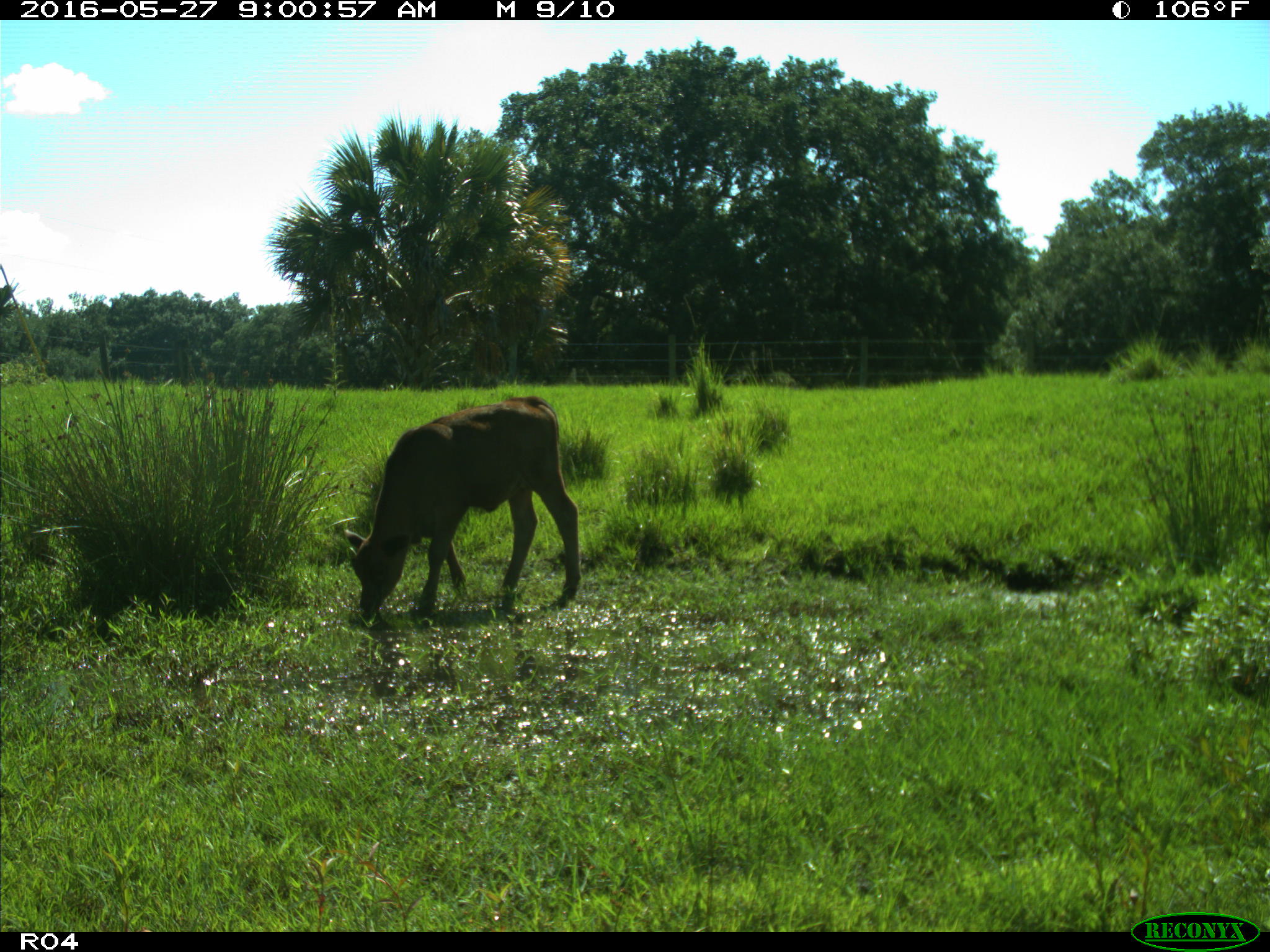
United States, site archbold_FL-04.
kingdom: Animalia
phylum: Chordata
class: Mammalia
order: Artiodactyla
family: Bovidae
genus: Bos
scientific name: Bos taurus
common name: domestic cow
Bos taurus (domestic cow).